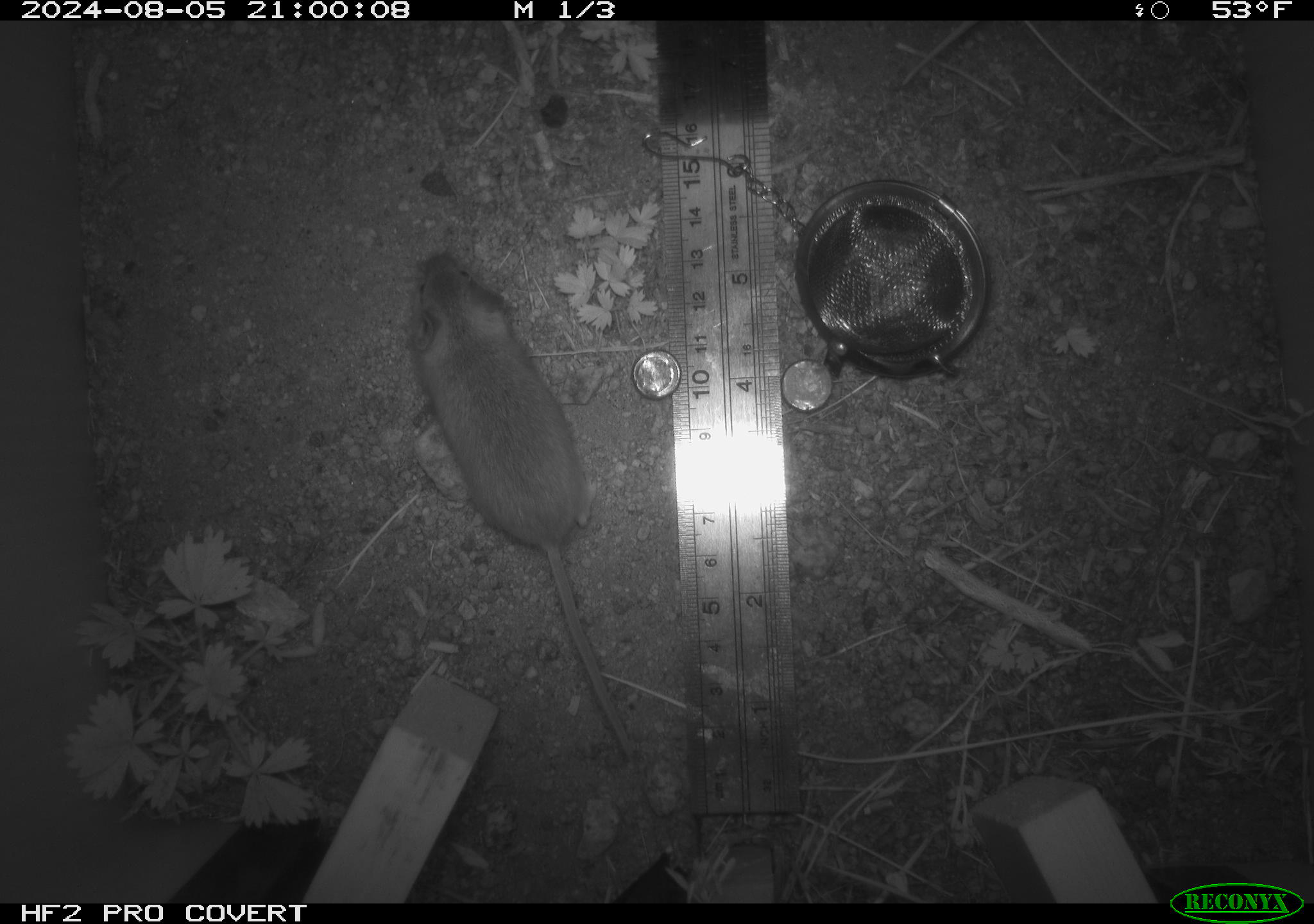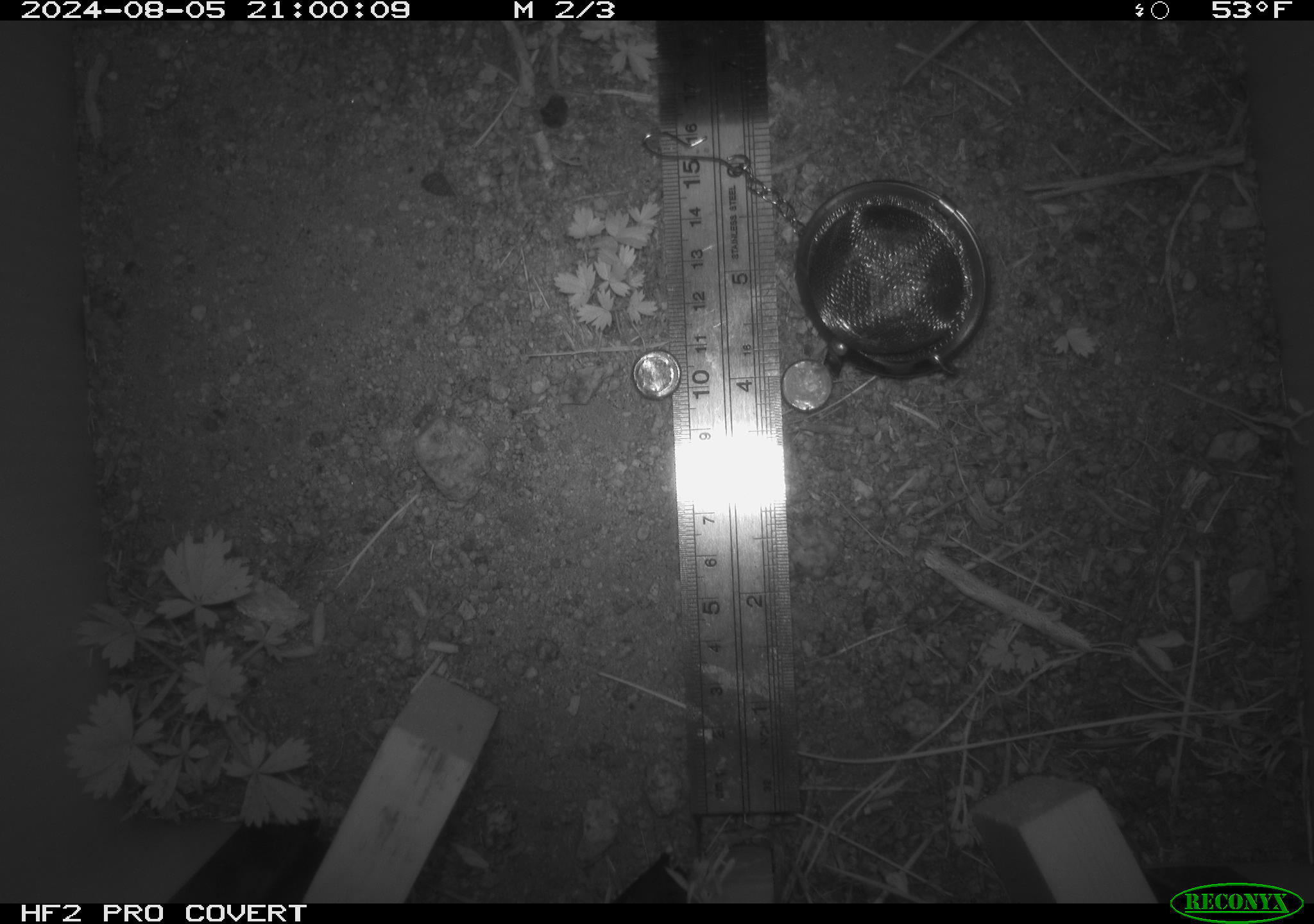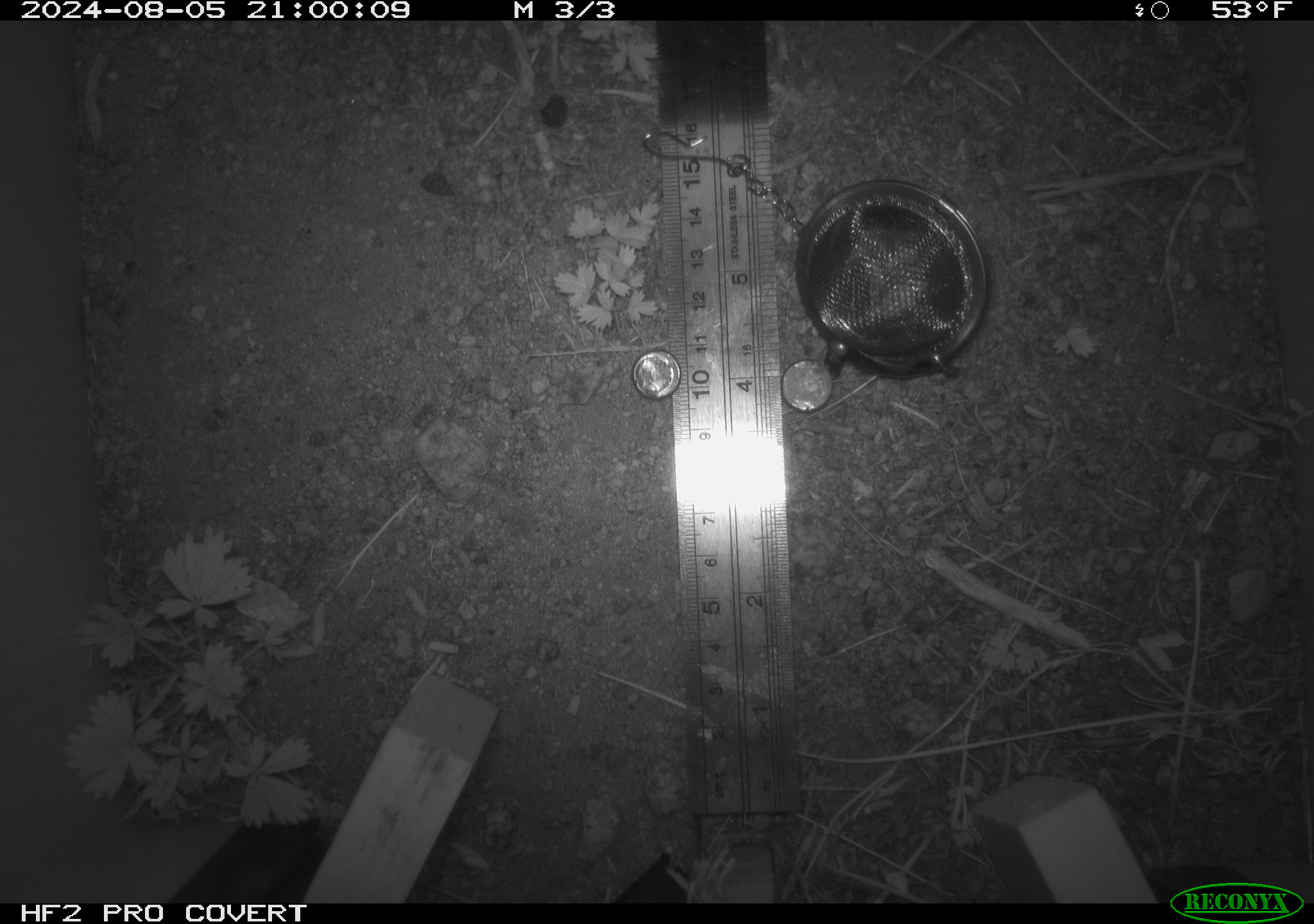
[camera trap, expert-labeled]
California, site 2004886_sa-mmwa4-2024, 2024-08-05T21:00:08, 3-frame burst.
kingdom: Animalia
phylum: Chordata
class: Mammalia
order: Rodentia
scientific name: Rodentia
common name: mouse species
Mouse species (Rodentia).